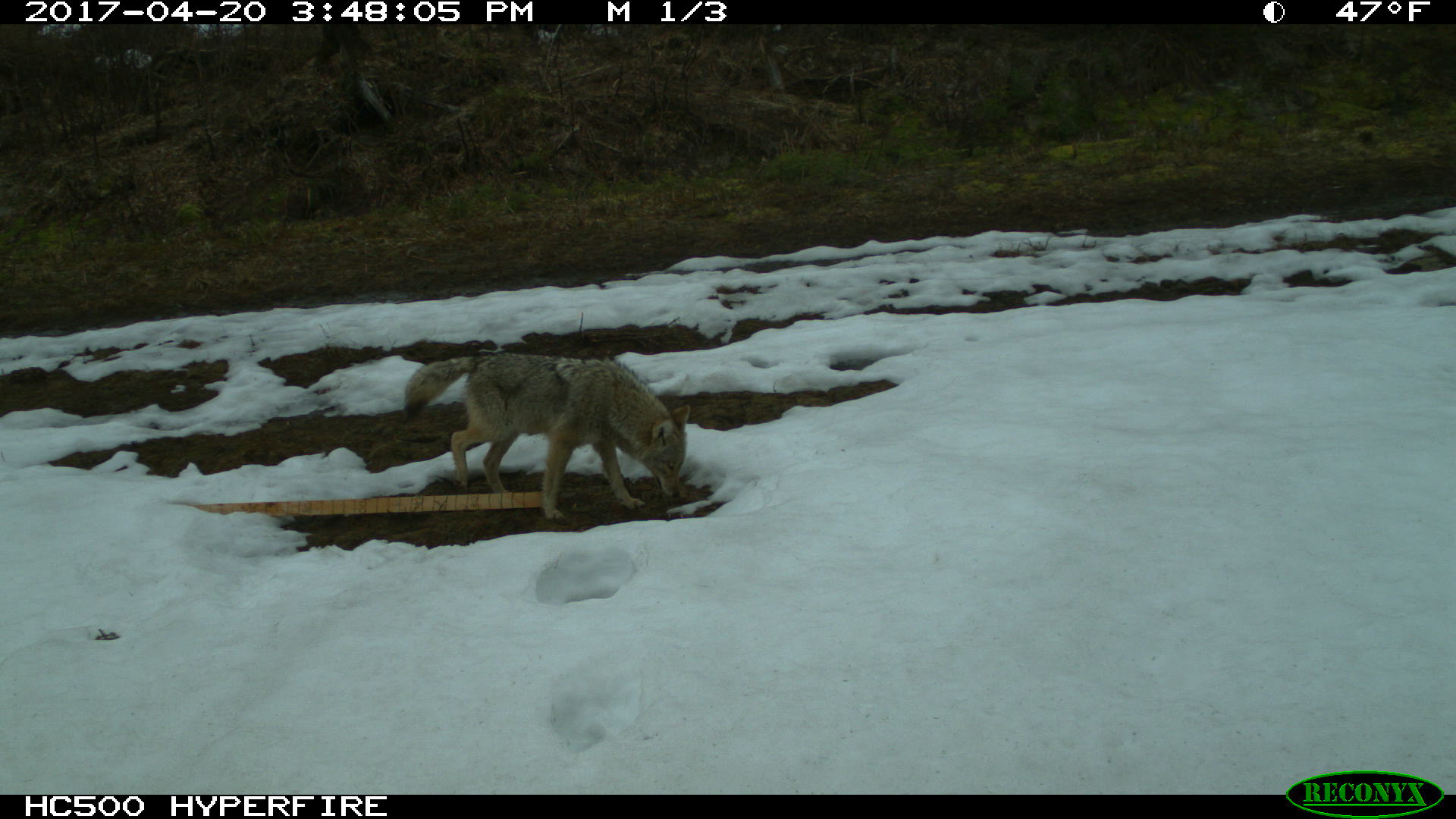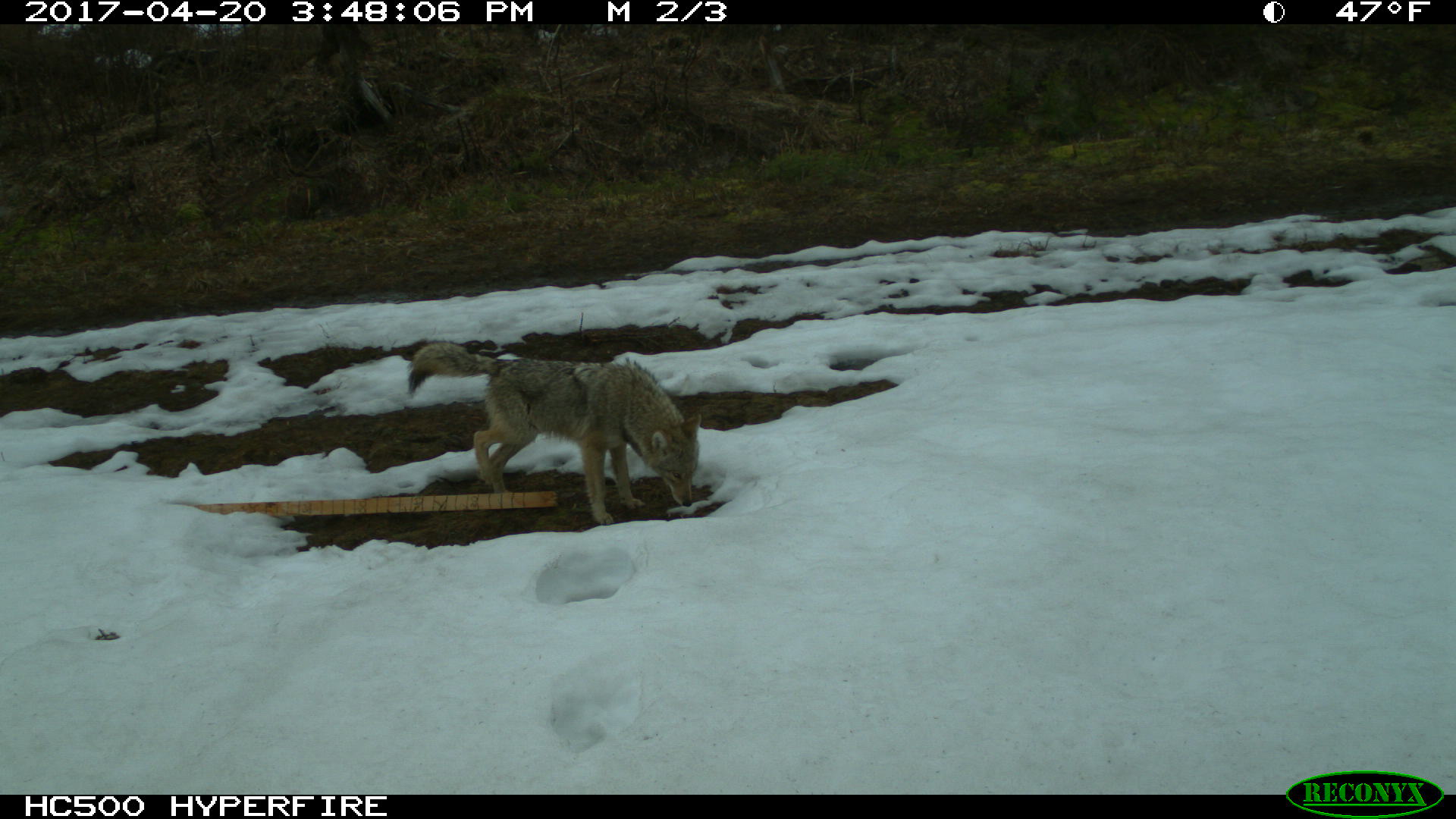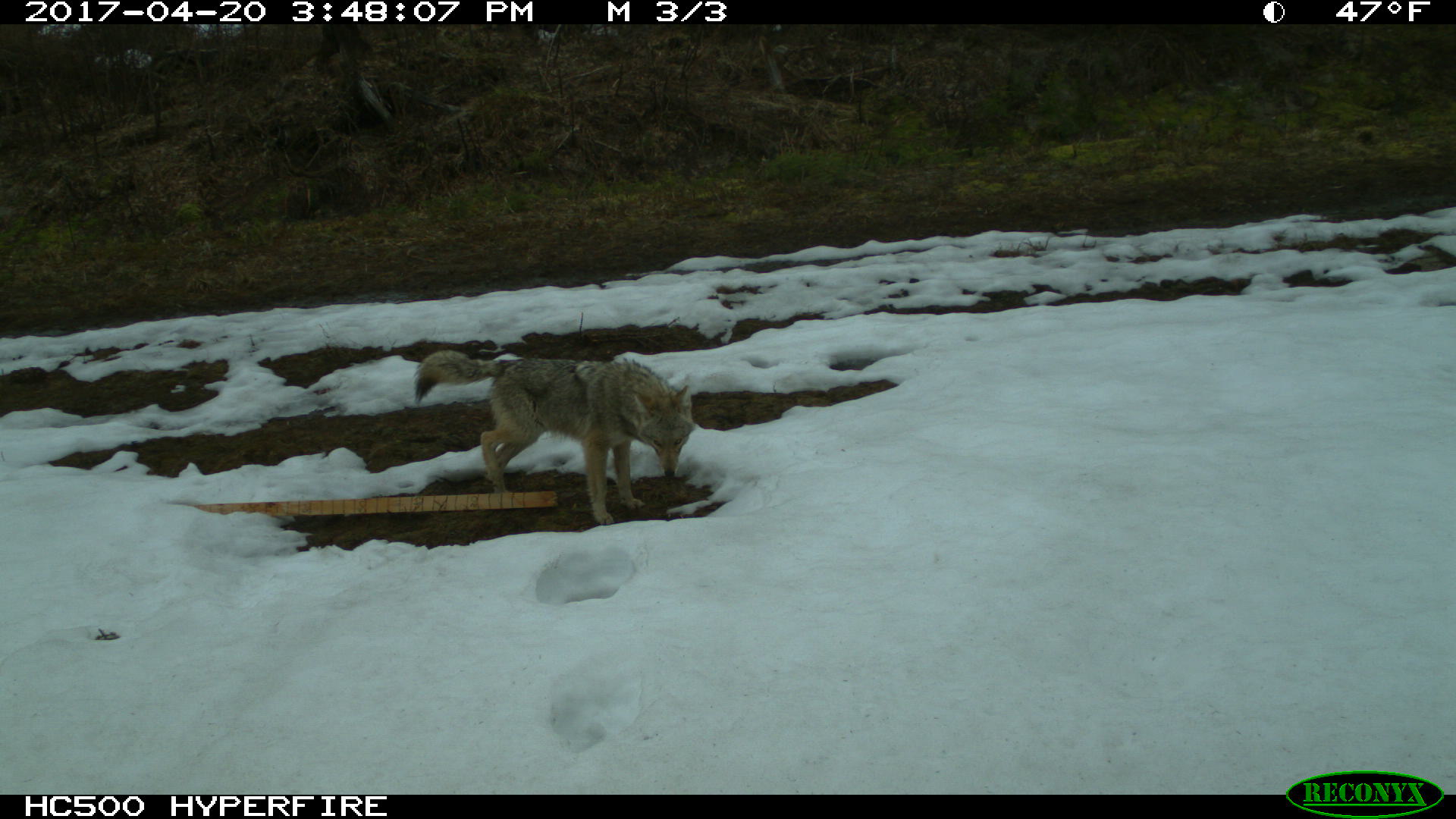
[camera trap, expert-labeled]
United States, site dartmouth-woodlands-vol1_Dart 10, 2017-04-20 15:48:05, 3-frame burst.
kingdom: Animalia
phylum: Chordata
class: Mammalia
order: Carnivora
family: Canidae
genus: Canis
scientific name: Canis latrans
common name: coyote